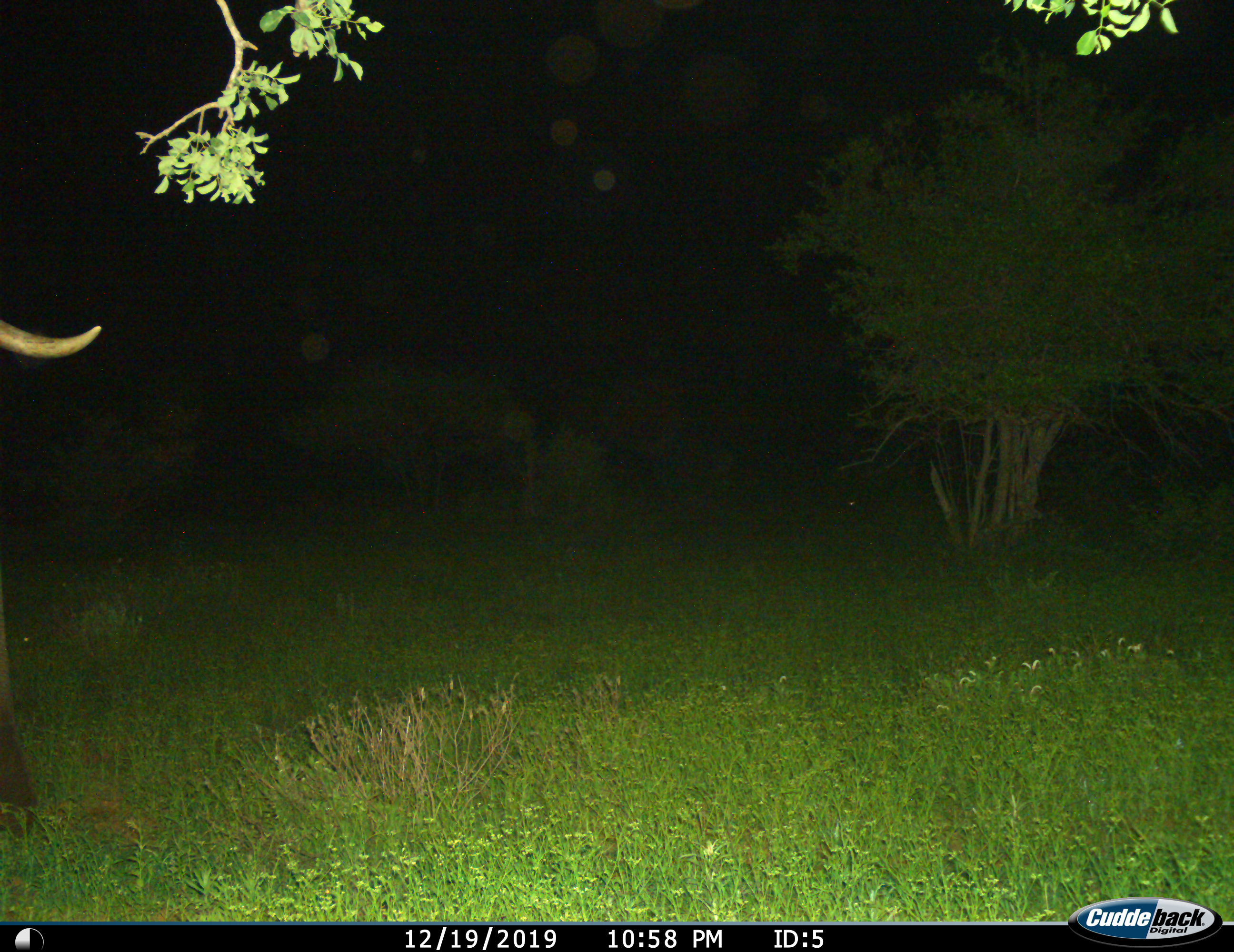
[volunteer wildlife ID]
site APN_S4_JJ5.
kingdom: Animalia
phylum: Chordata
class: Mammalia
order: Proboscidea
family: Elephantidae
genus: Loxodonta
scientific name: Loxodonta africana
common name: african bush elephant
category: elephant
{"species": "elephant (african bush elephant) (Loxodonta africana)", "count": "1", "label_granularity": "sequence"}